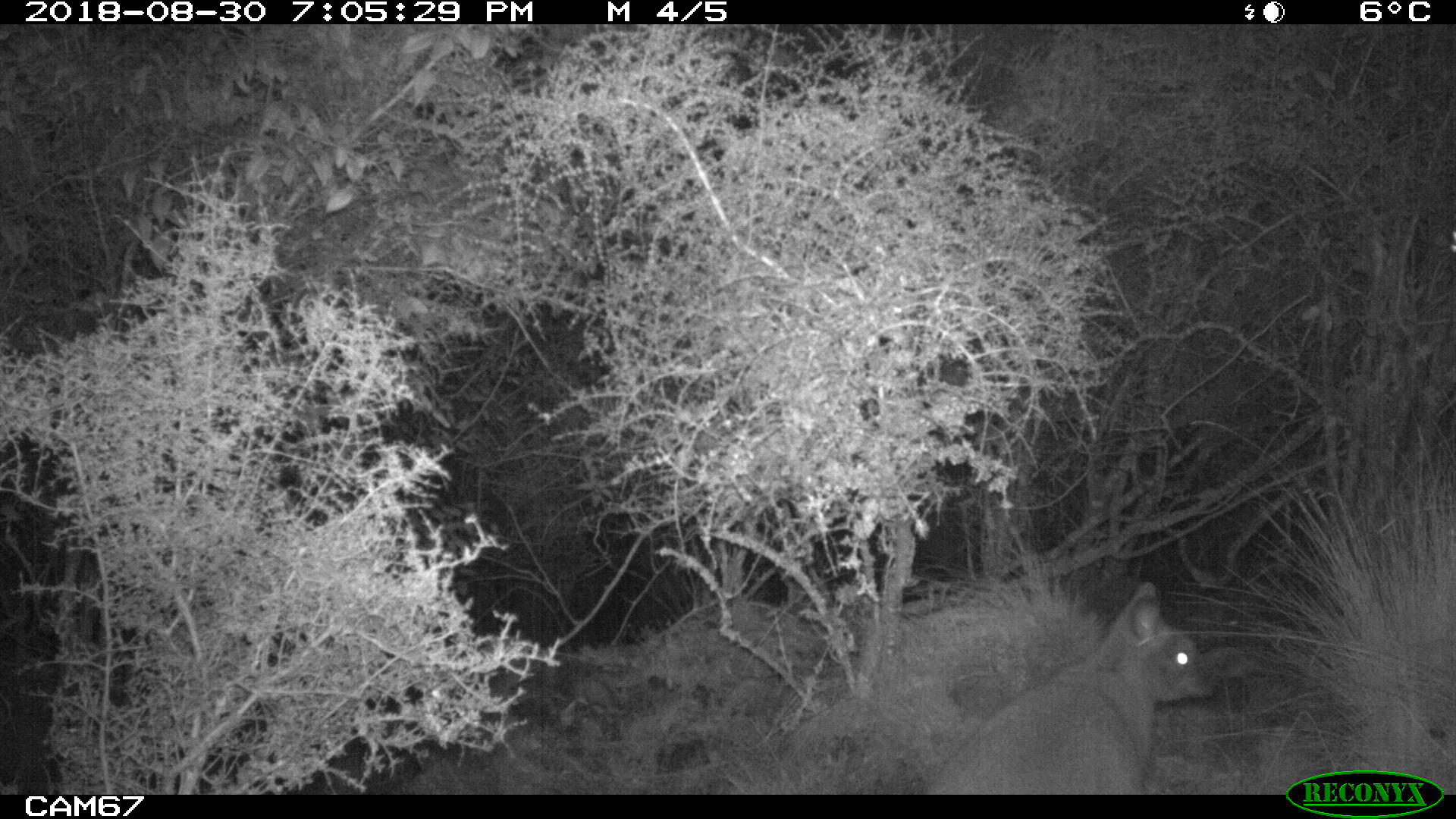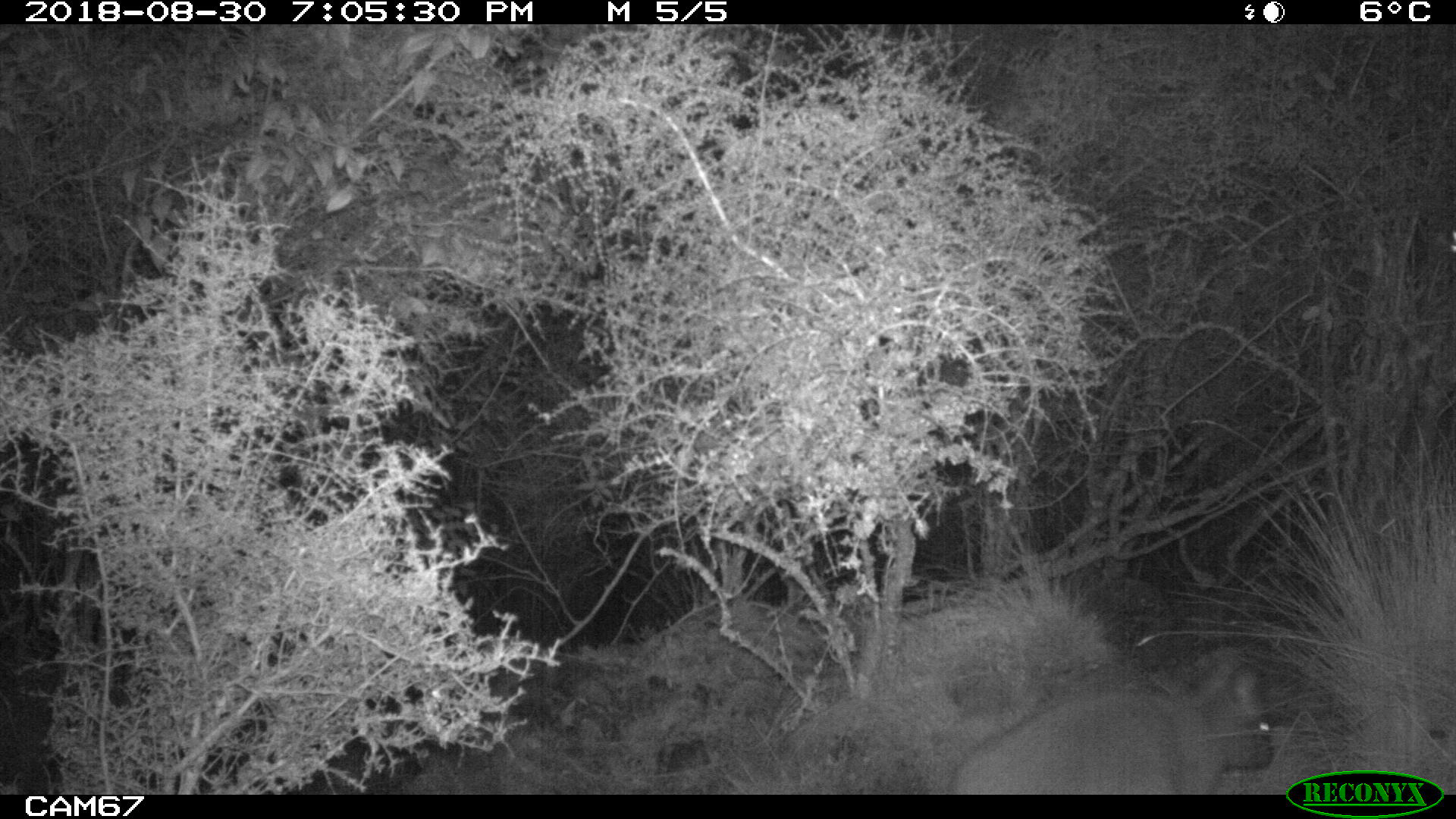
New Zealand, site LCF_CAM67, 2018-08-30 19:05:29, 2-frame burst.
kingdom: Animalia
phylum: Chordata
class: Mammalia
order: Diprotodontia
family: Macropodidae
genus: Notamacropus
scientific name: Notamacropus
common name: wallaby